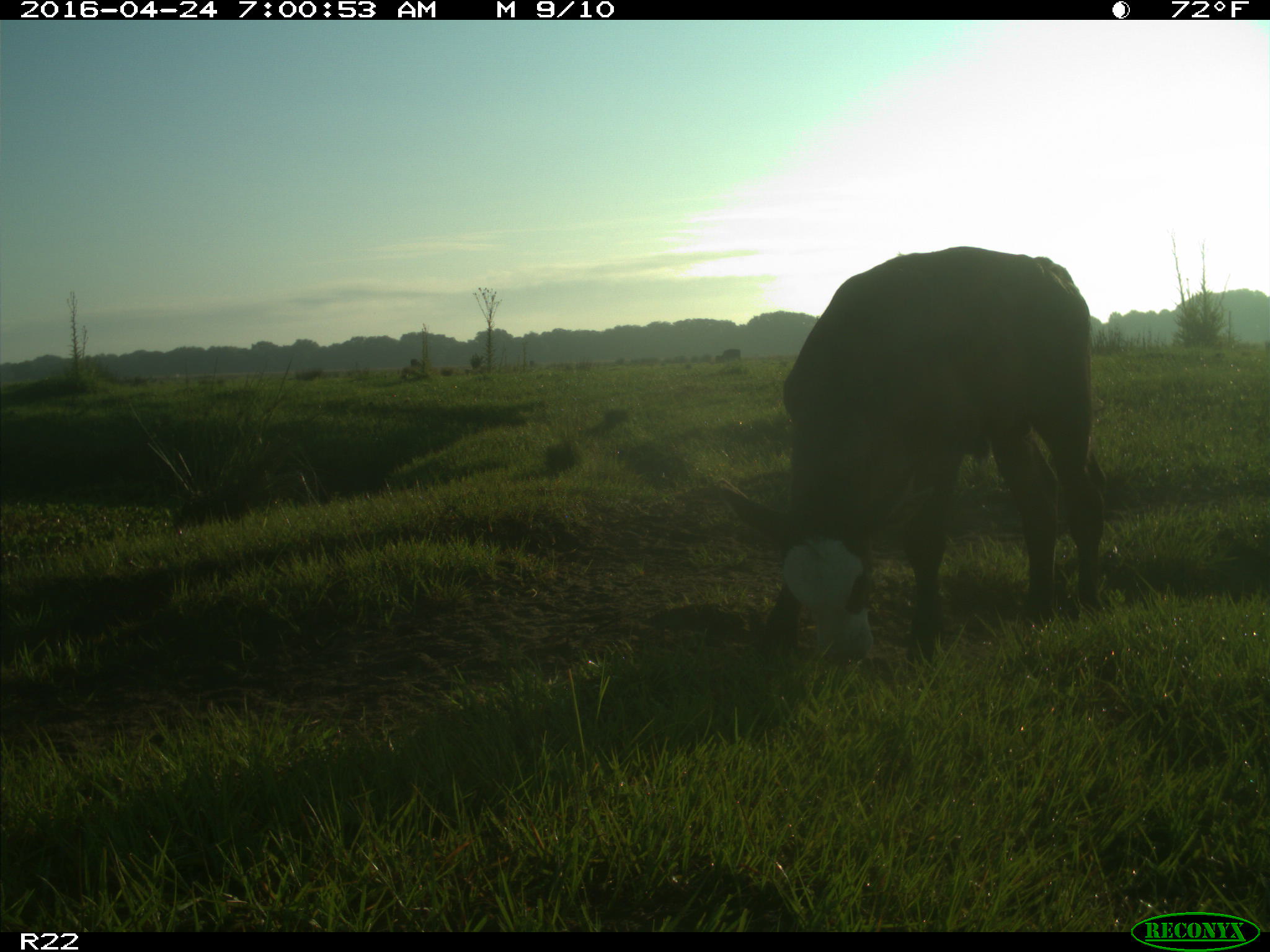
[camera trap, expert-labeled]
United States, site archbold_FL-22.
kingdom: Animalia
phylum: Chordata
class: Mammalia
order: Artiodactyla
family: Bovidae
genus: Bos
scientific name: Bos taurus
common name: domestic cow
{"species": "Bos taurus (domestic cow)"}